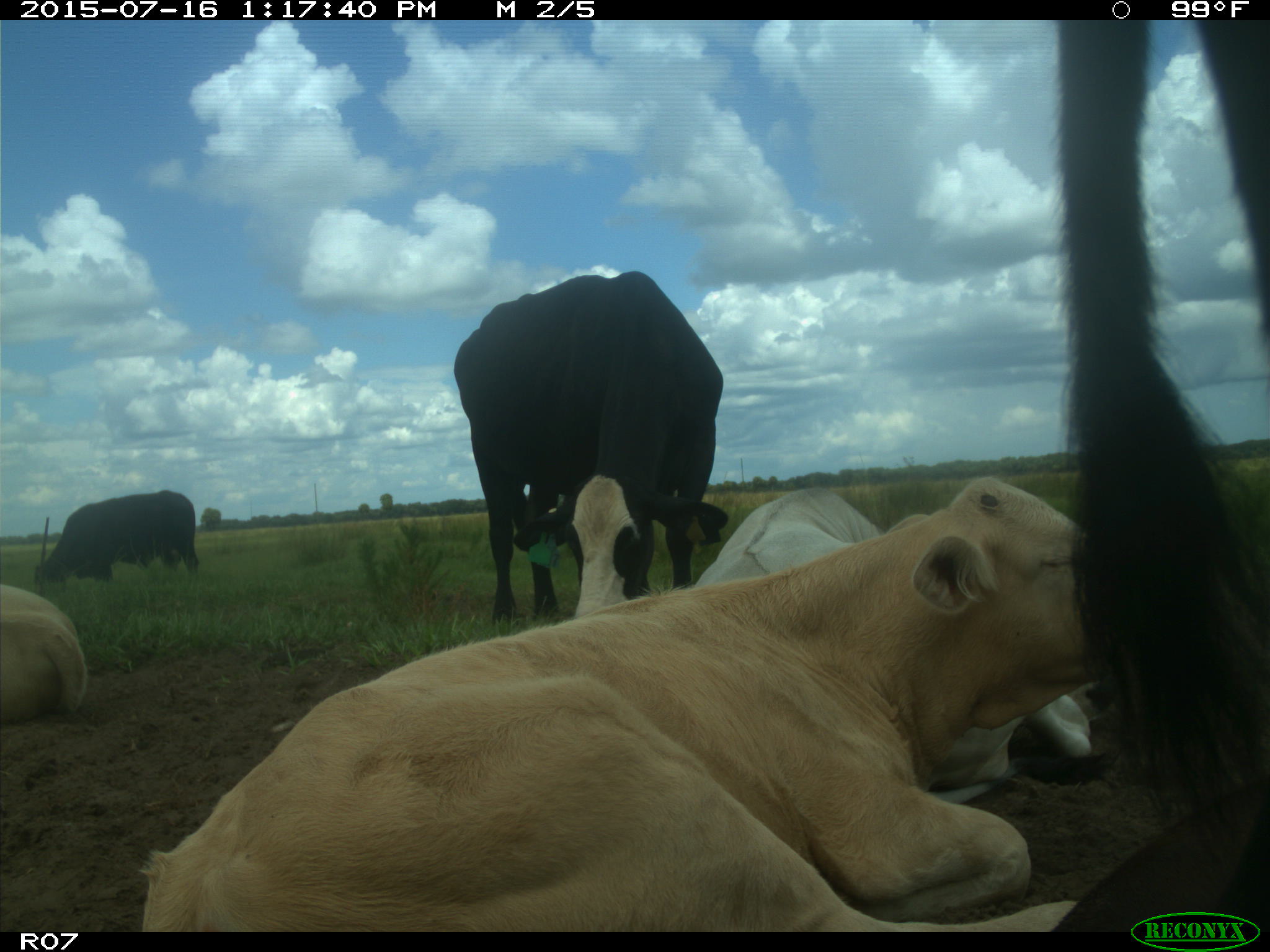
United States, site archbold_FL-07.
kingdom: Animalia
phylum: Chordata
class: Mammalia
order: Artiodactyla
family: Bovidae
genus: Bos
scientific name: Bos taurus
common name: domestic cow